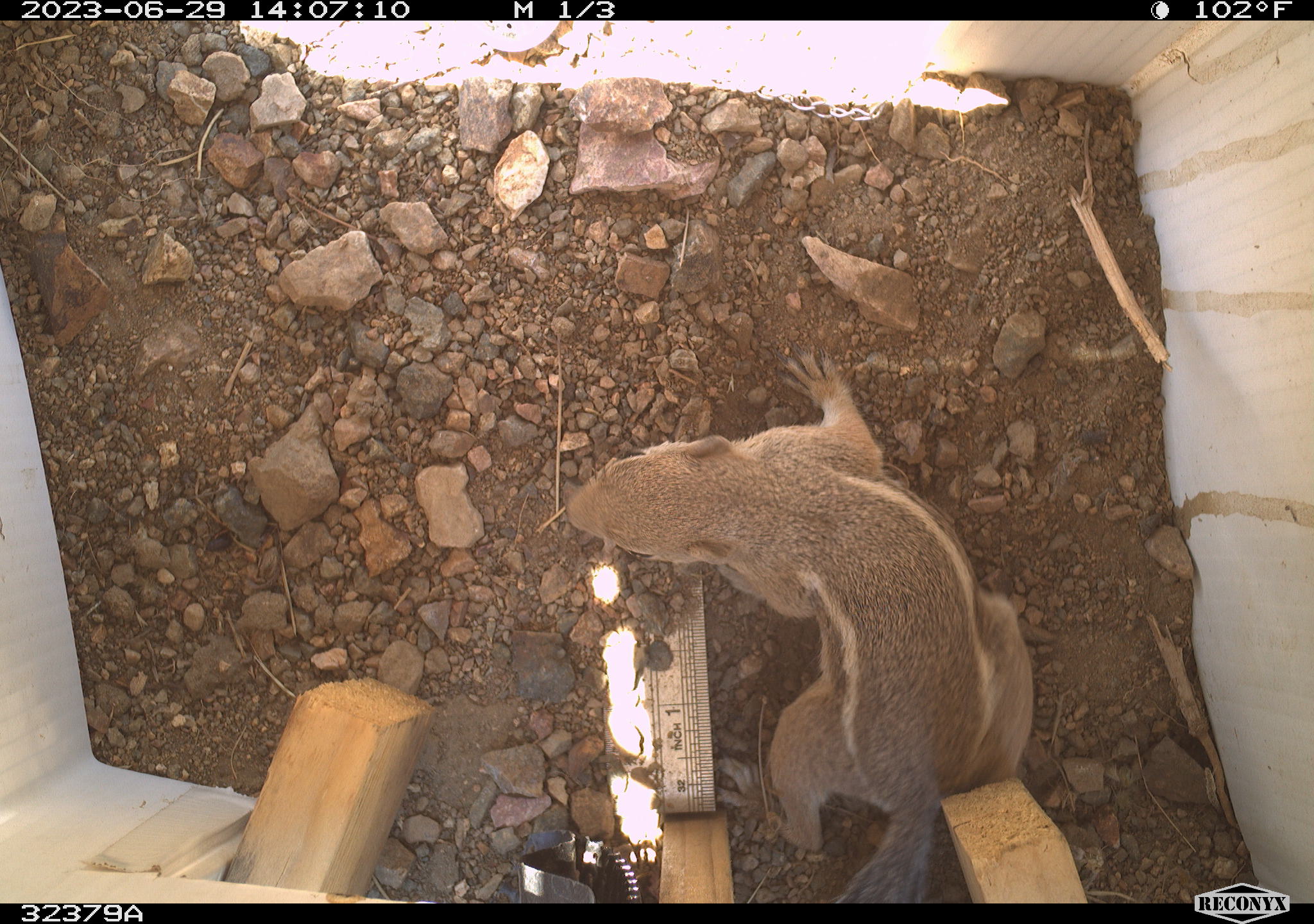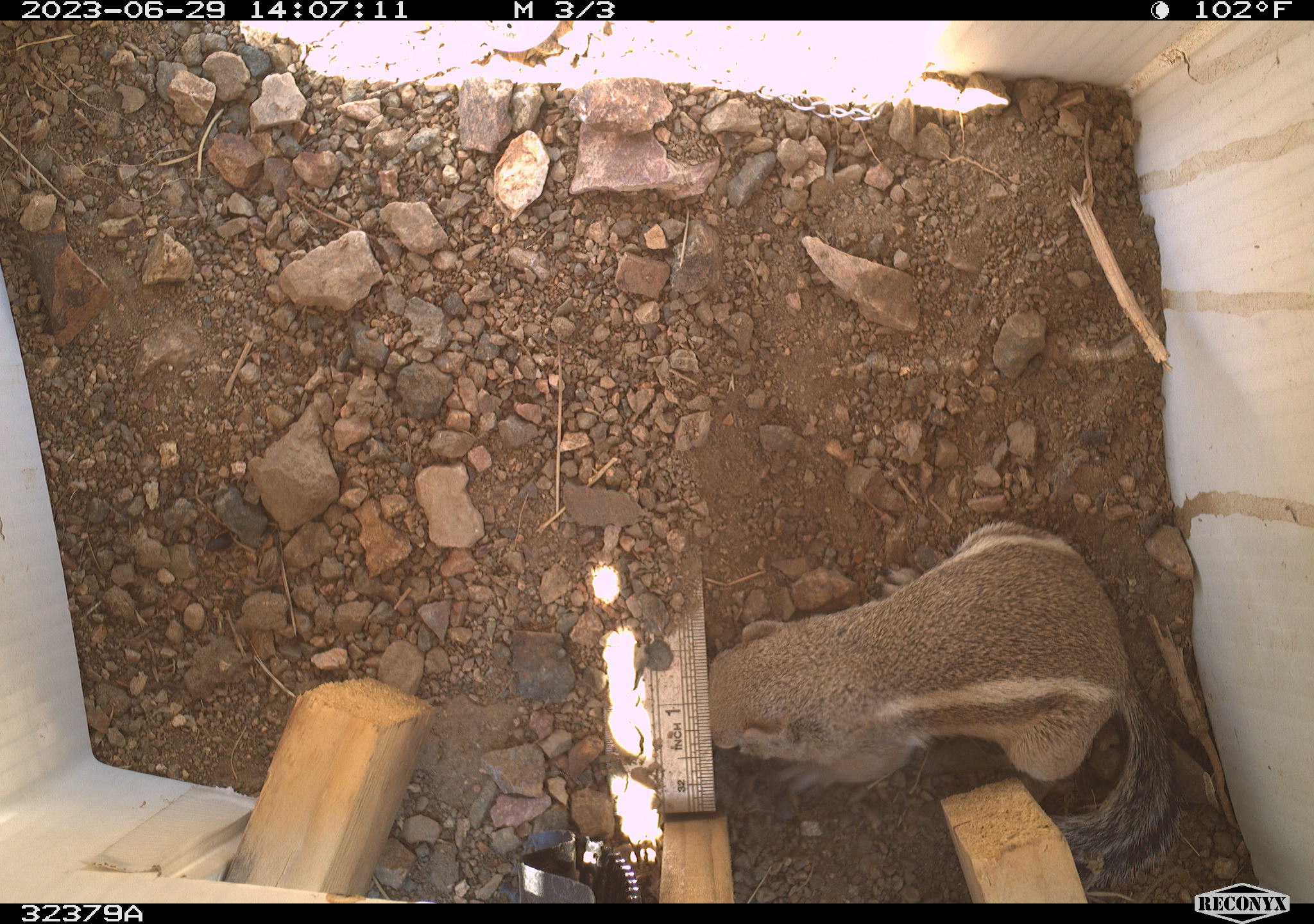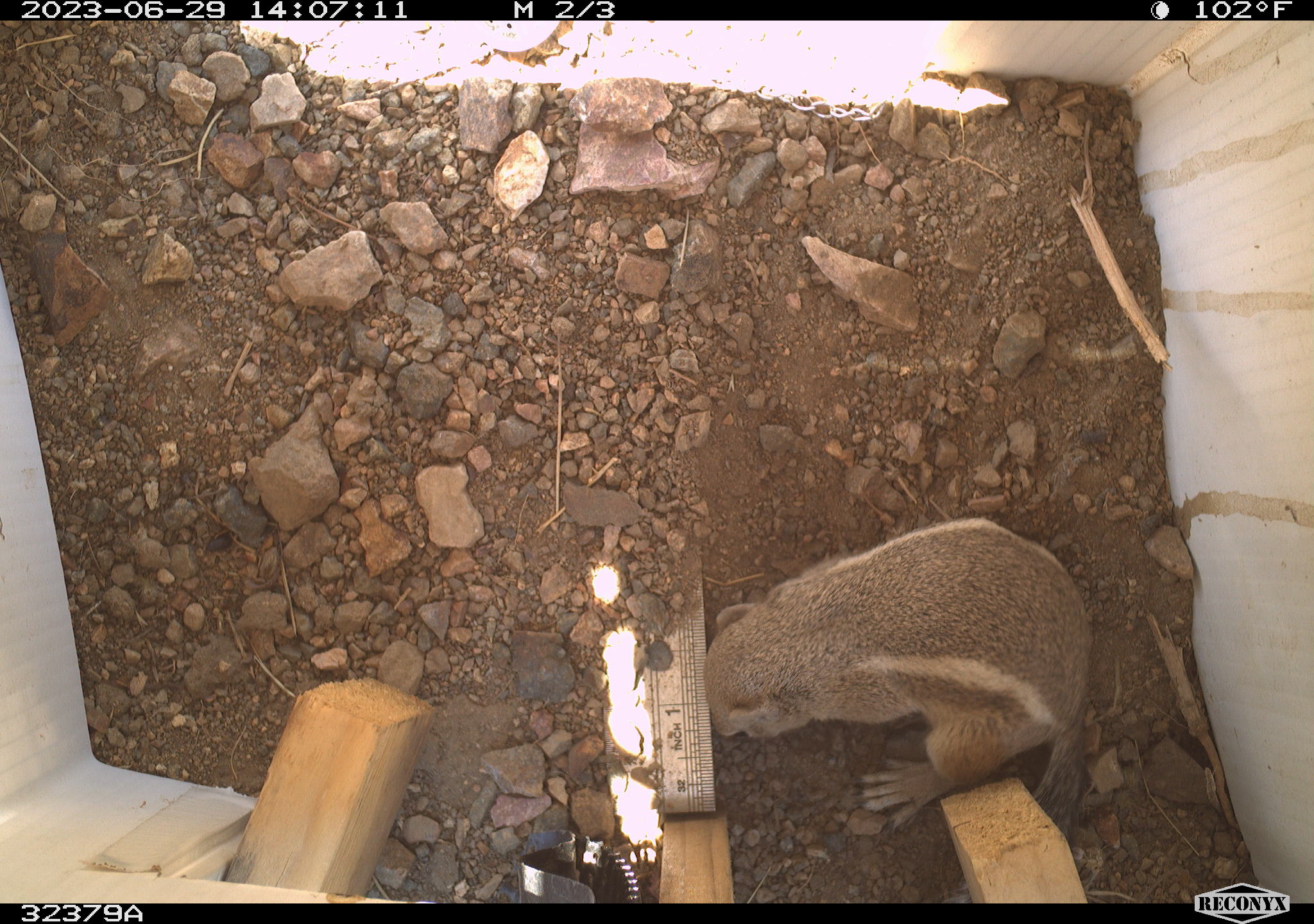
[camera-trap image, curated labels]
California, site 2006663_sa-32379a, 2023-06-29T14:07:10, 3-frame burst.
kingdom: Animalia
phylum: Chordata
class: Mammalia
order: Rodentia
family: Sciuridae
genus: Ammospermophilus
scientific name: Ammospermophilus leucurus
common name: white-tailed antelope squirrel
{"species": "white-tailed antelope squirrel (Ammospermophilus leucurus)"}